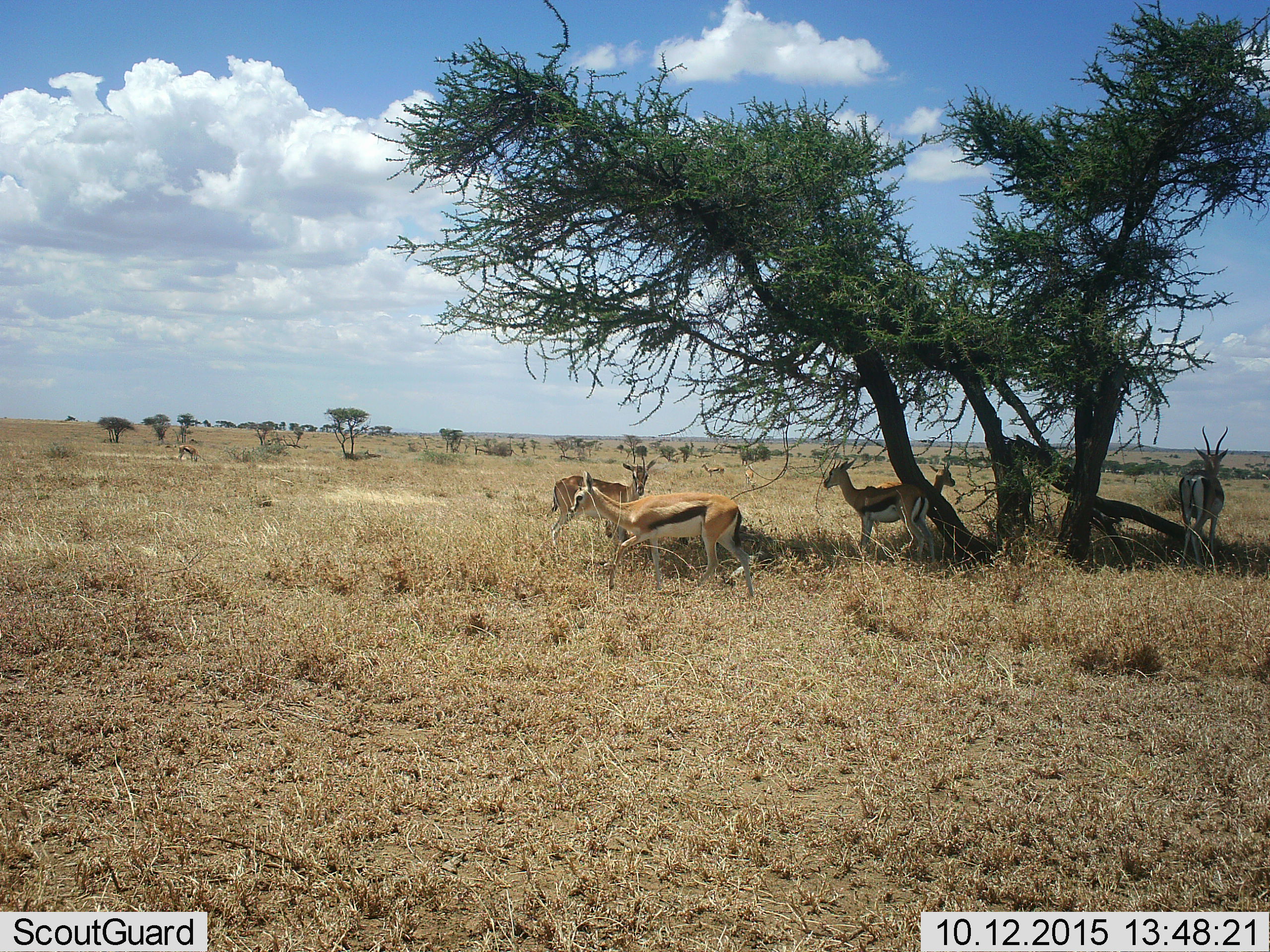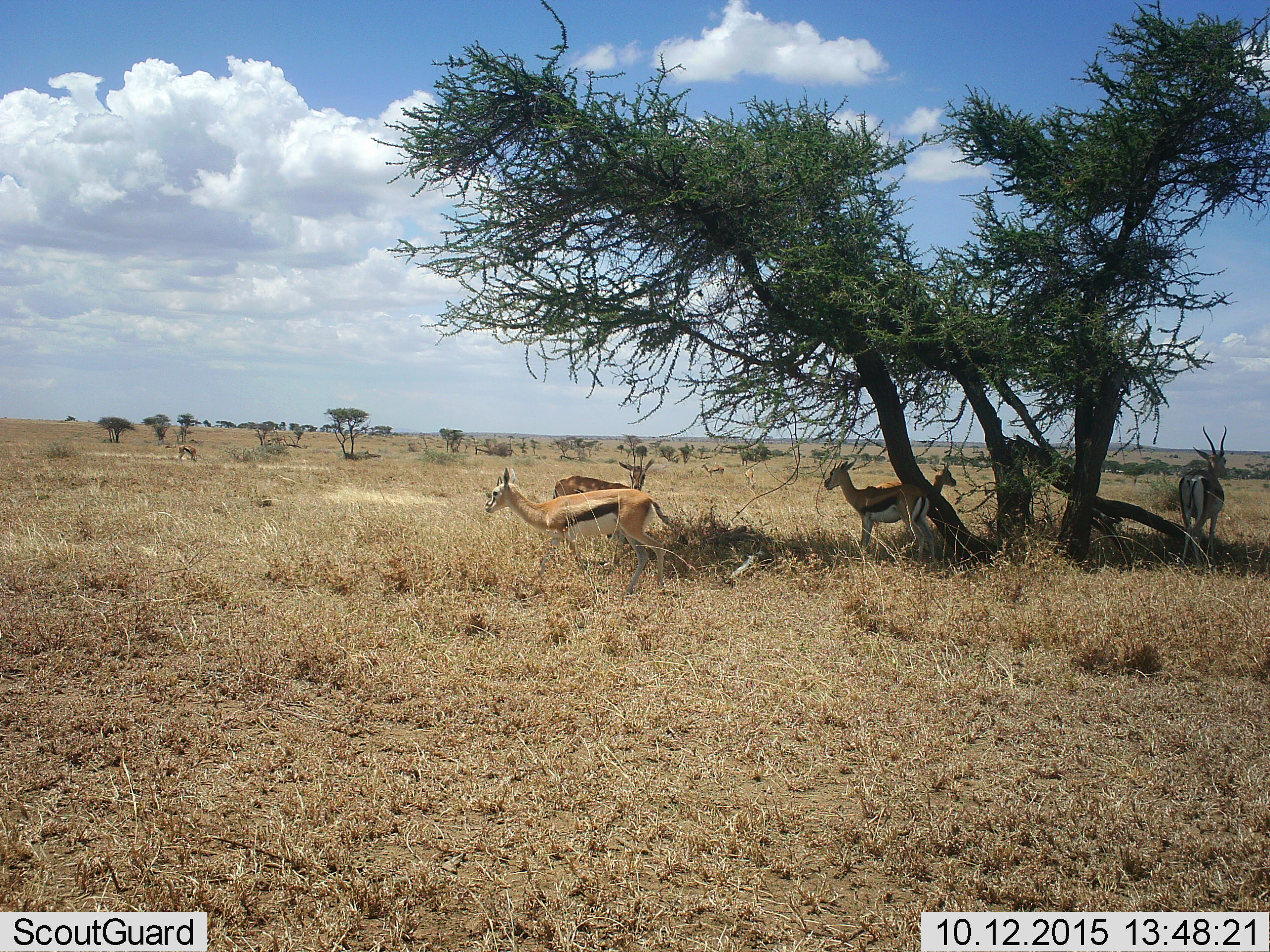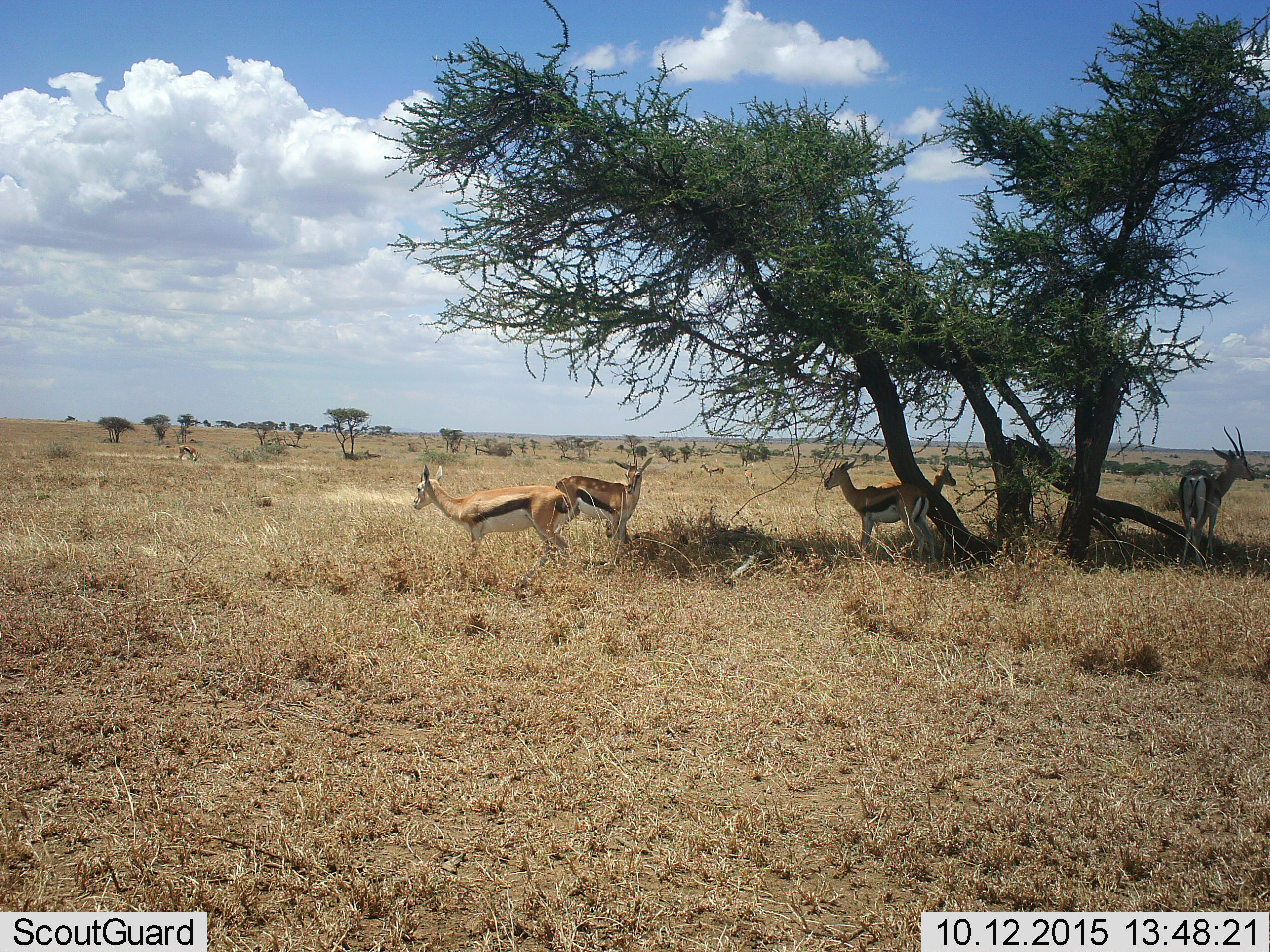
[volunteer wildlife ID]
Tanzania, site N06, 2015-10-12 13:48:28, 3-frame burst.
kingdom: Animalia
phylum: Chordata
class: Mammalia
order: Artiodactyla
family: Bovidae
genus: Eudorcas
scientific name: Eudorcas thomsonii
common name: thomson's gazelle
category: gazellethomsons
Gazellethomsons (thomson's gazelle) (Eudorcas thomsonii), count 7. Behavior (volunteer vote fractions): standing 100%, resting 0%, moving 100%, interacting 0%. Young present (vote fraction): 14%. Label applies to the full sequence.